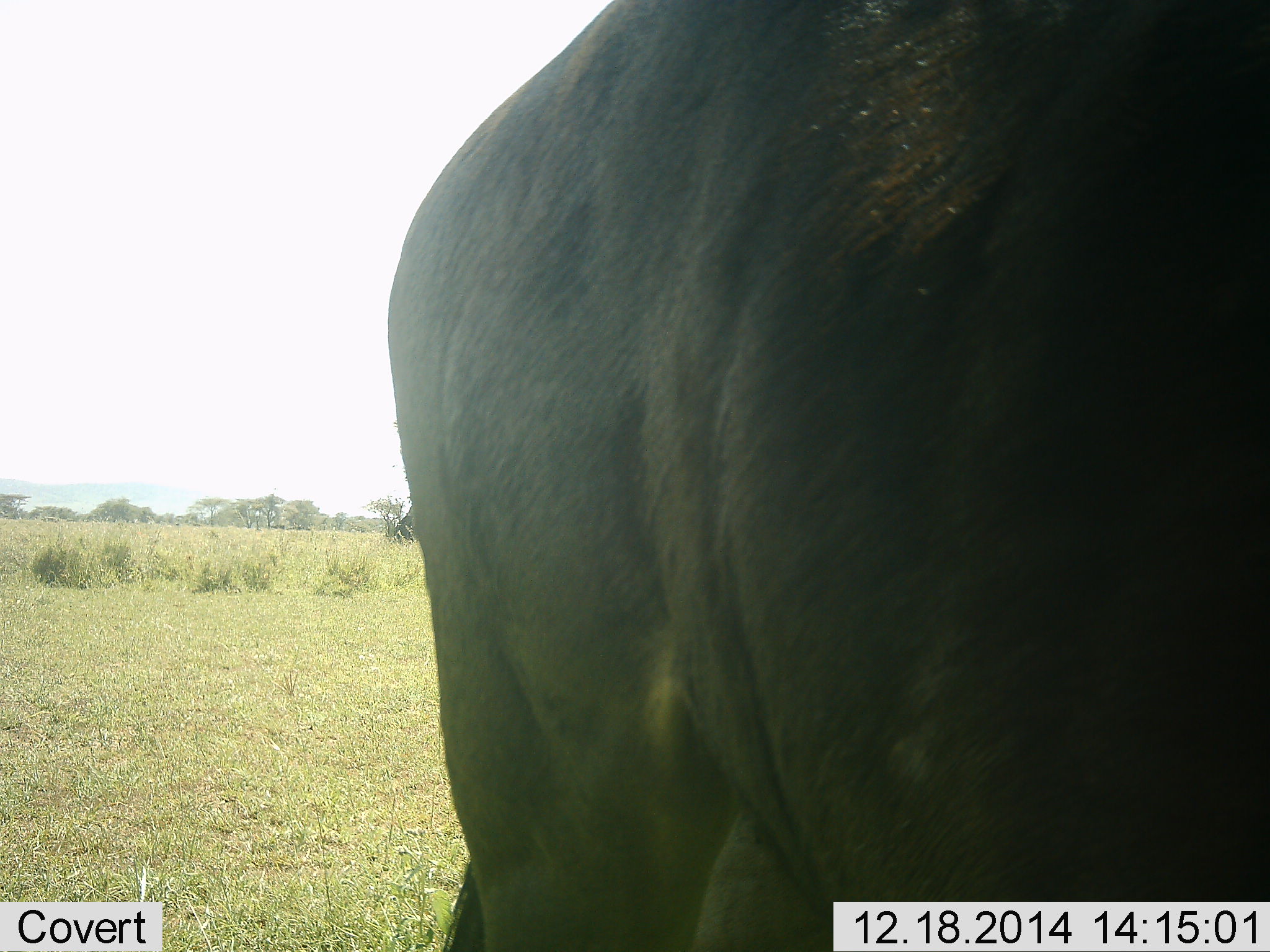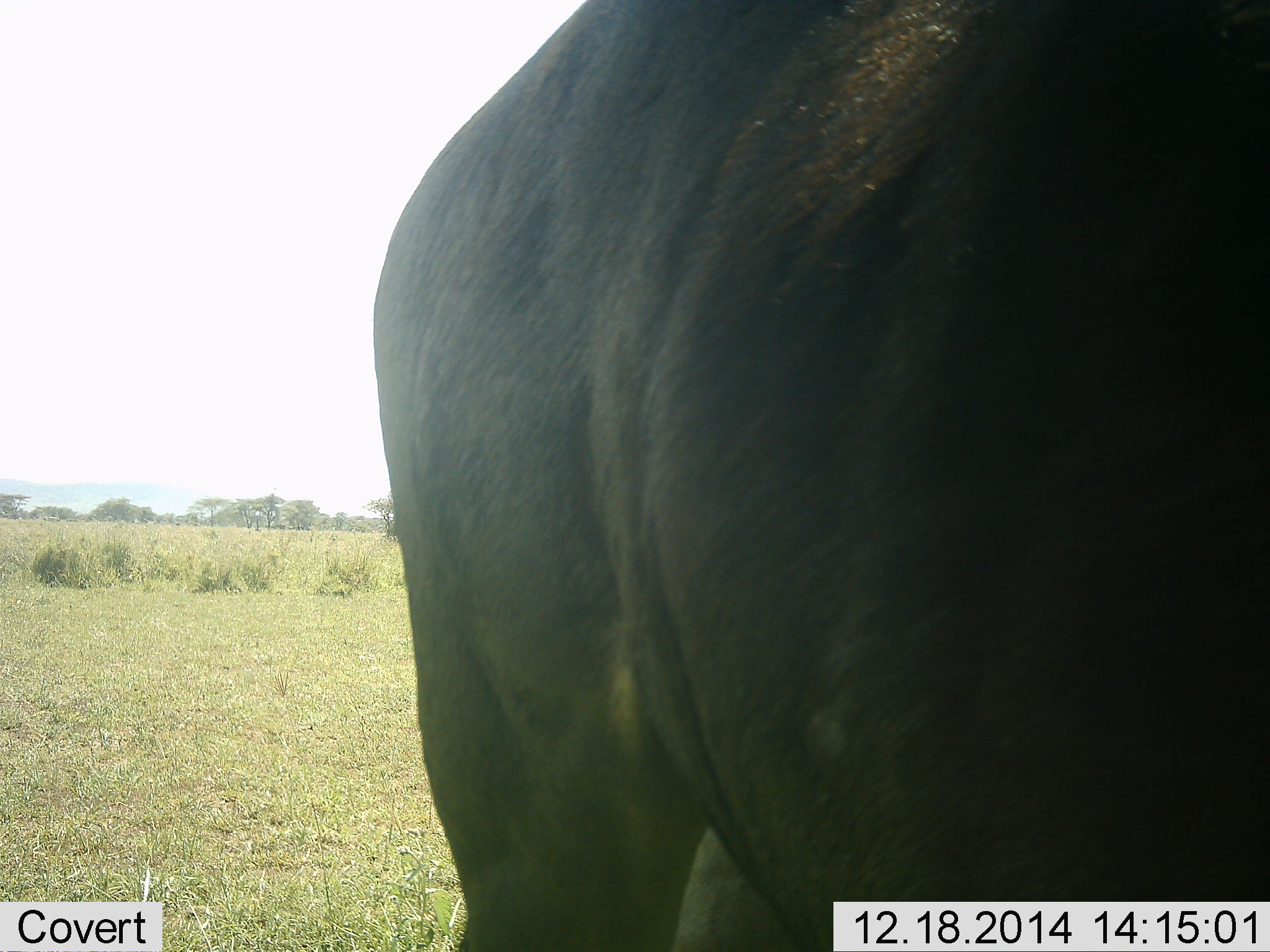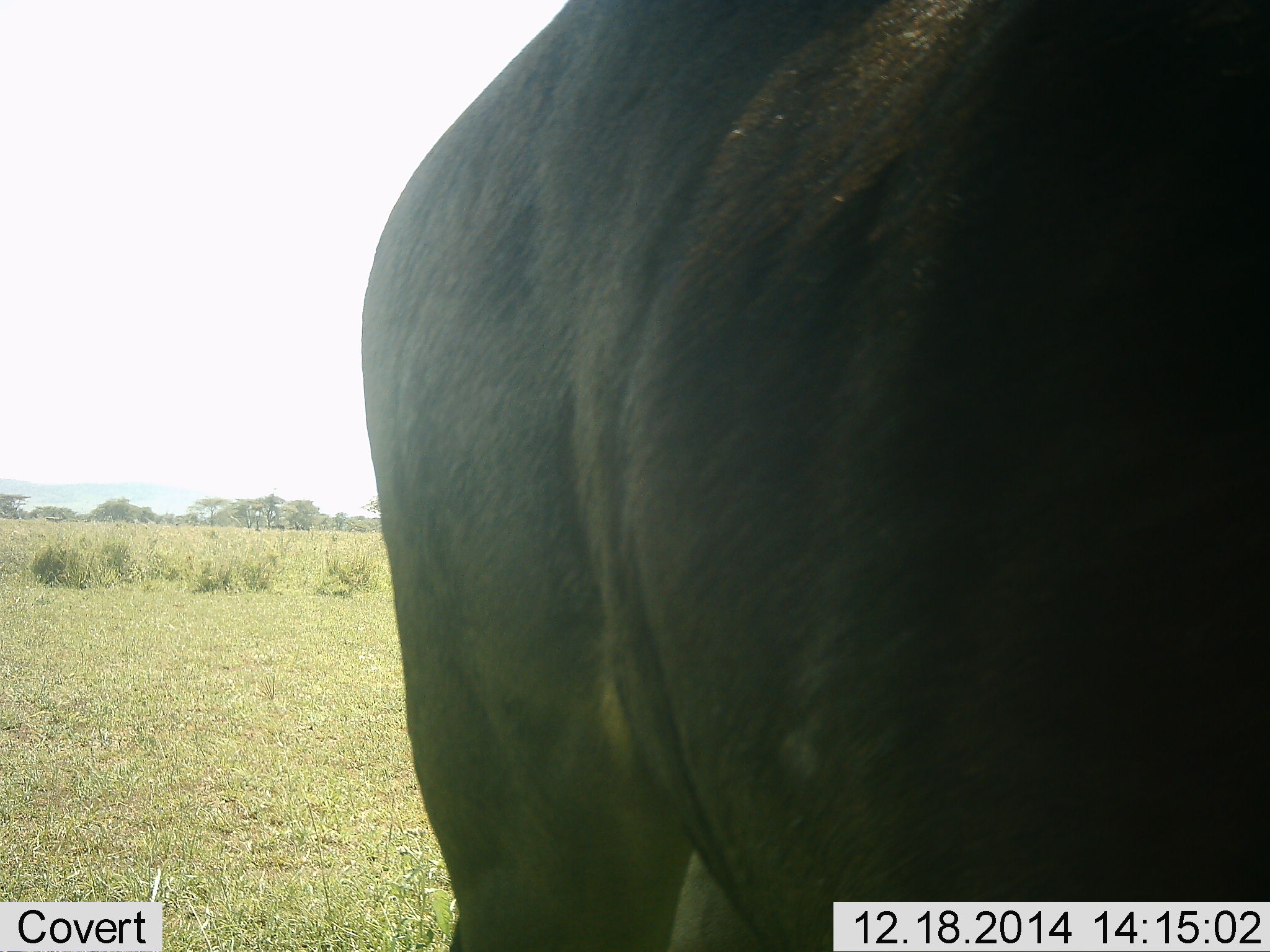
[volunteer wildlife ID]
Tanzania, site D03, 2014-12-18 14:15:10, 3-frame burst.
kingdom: Animalia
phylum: Chordata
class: Mammalia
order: Artiodactyla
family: Bovidae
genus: Connochaetes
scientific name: Connochaetes taurinus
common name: blue wildebeest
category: wildebeest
Wildebeest (blue wildebeest) (Connochaetes taurinus), count 1. Behavior (volunteer vote fractions): standing 90%, resting 0%, moving 0%, interacting 0%. Young present (vote fraction): 0%. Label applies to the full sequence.